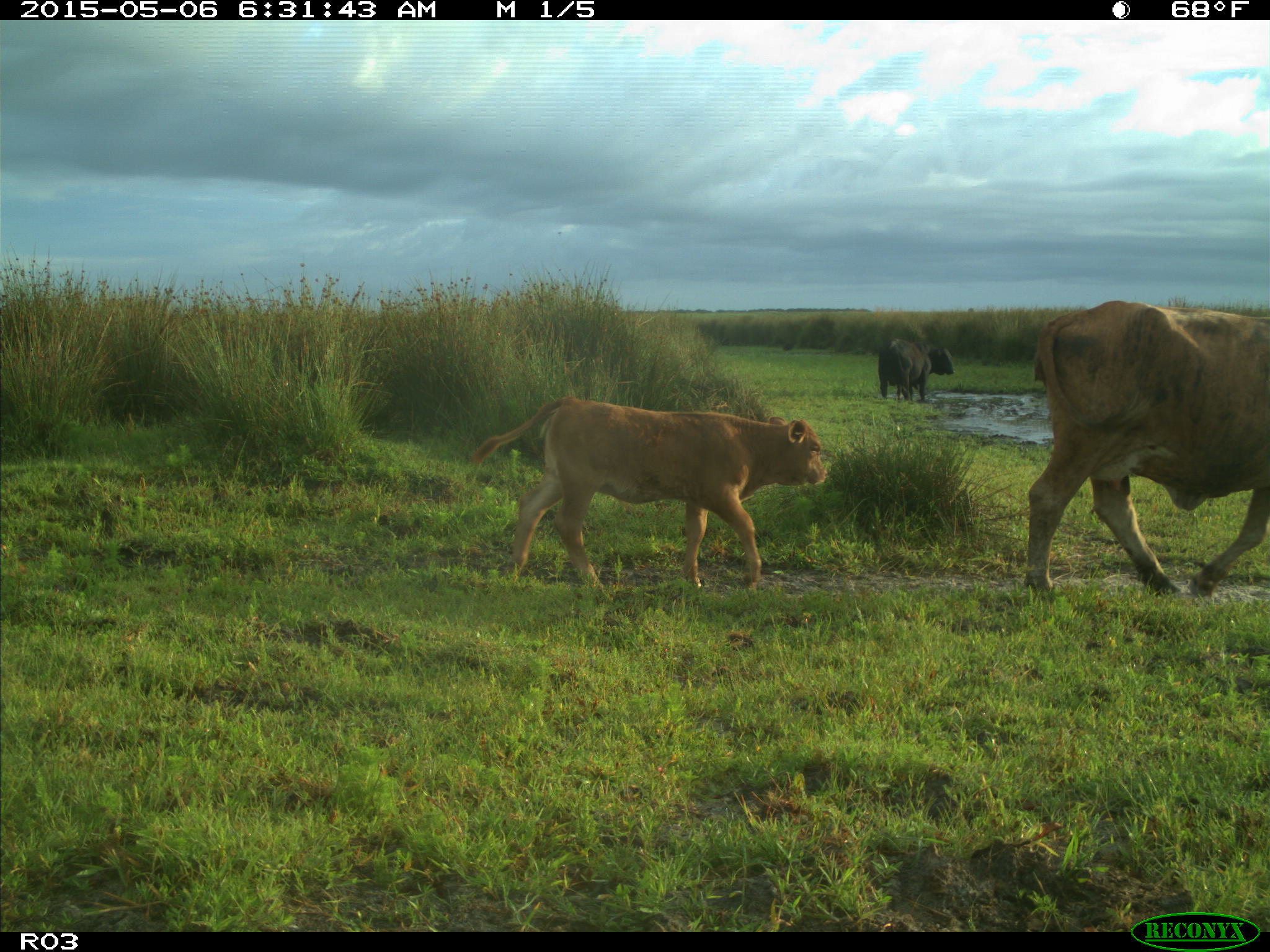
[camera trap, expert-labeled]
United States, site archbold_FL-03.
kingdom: Animalia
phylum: Chordata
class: Mammalia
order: Artiodactyla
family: Bovidae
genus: Bos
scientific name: Bos taurus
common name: domestic cow